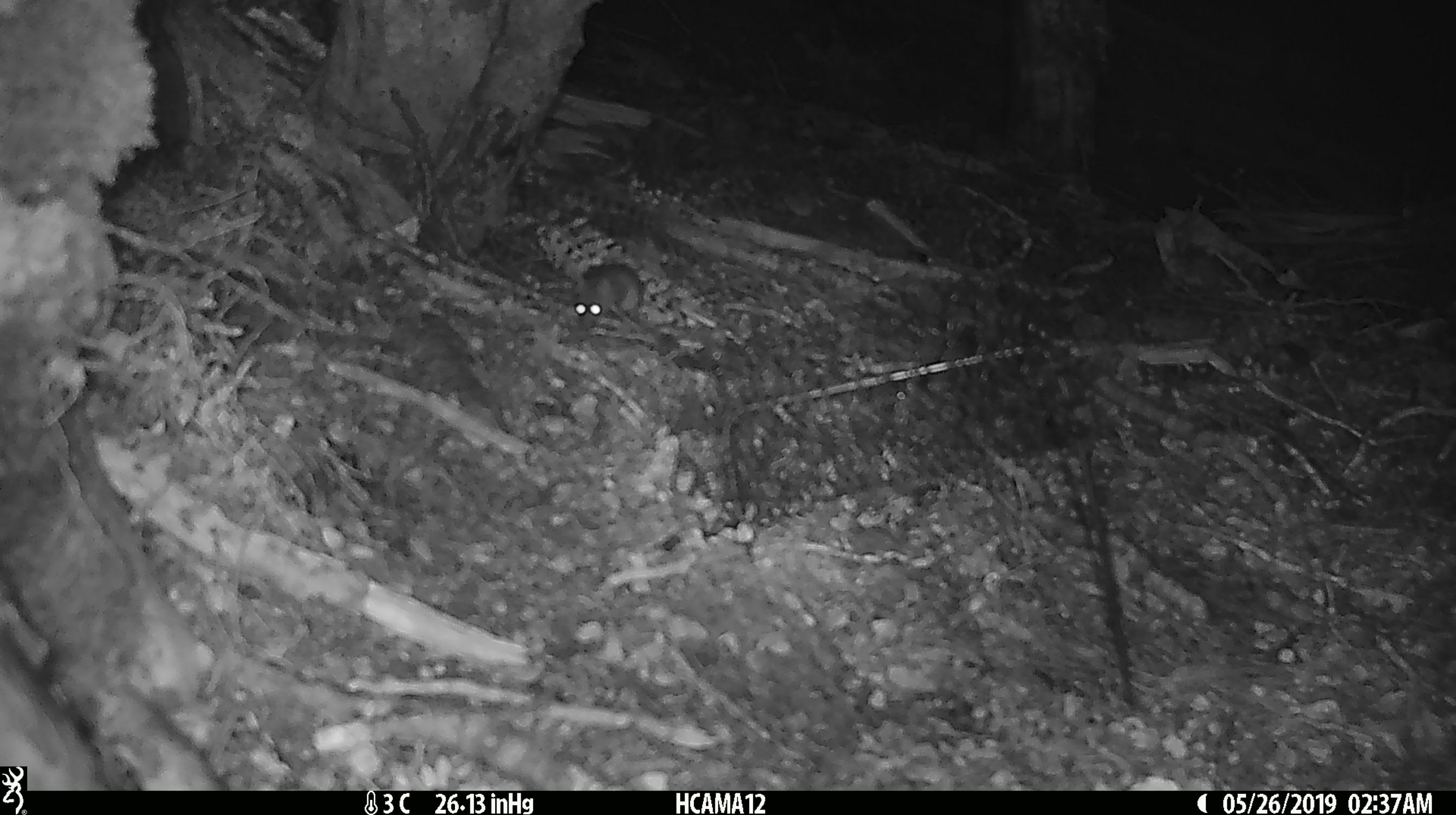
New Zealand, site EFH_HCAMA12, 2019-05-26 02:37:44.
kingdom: Animalia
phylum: Chordata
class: Mammalia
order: Rodentia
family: Muridae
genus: Rattus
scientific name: Rattus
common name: rat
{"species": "rat (Rattus)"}